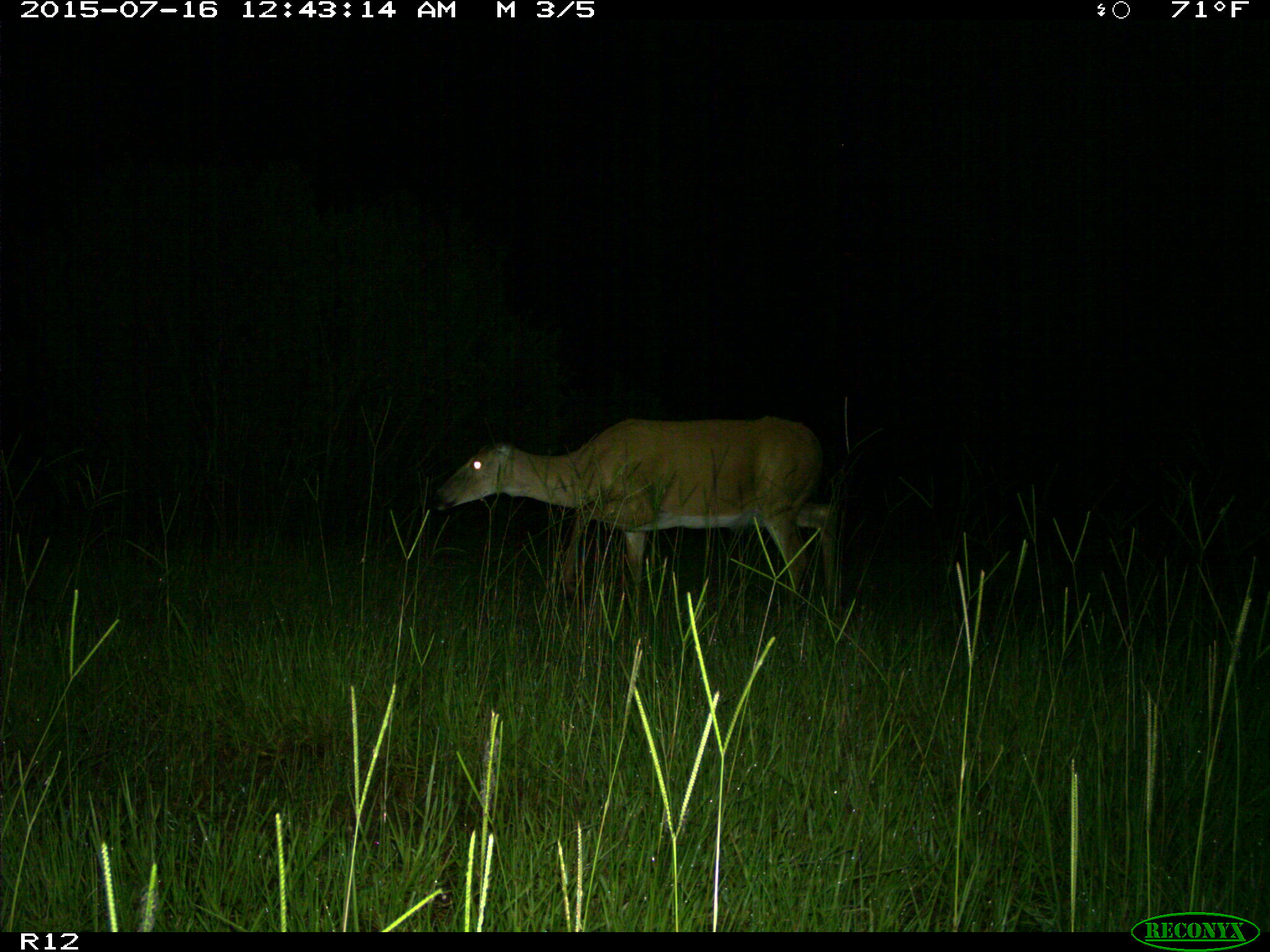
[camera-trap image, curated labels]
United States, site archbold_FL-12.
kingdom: Animalia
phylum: Chordata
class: Mammalia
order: Artiodactyla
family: Cervidae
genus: Odocoileus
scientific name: Odocoileus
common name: deer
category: unidentified deer